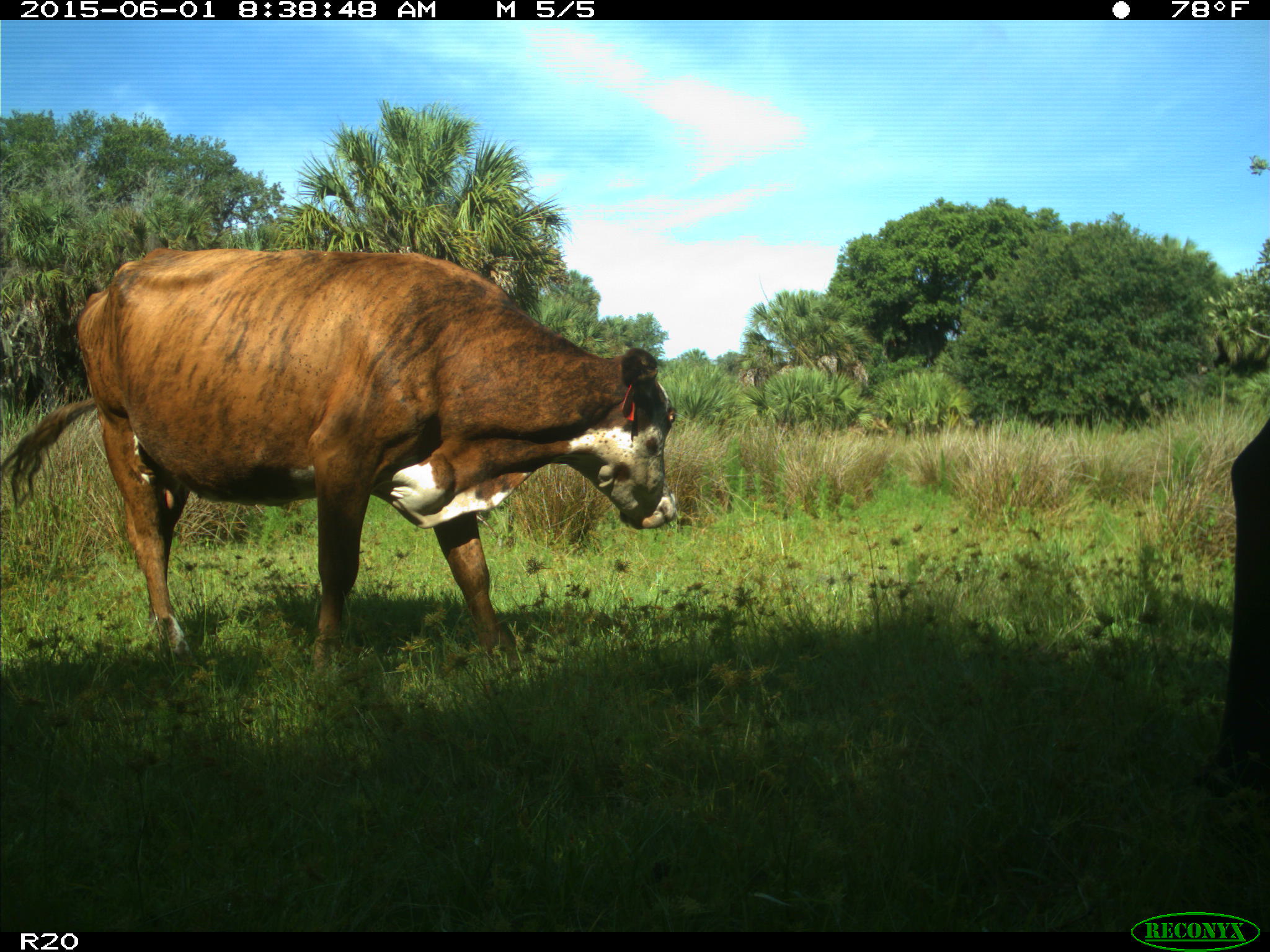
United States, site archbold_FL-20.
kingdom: Animalia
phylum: Chordata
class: Mammalia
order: Artiodactyla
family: Bovidae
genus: Bos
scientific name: Bos taurus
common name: domestic cow